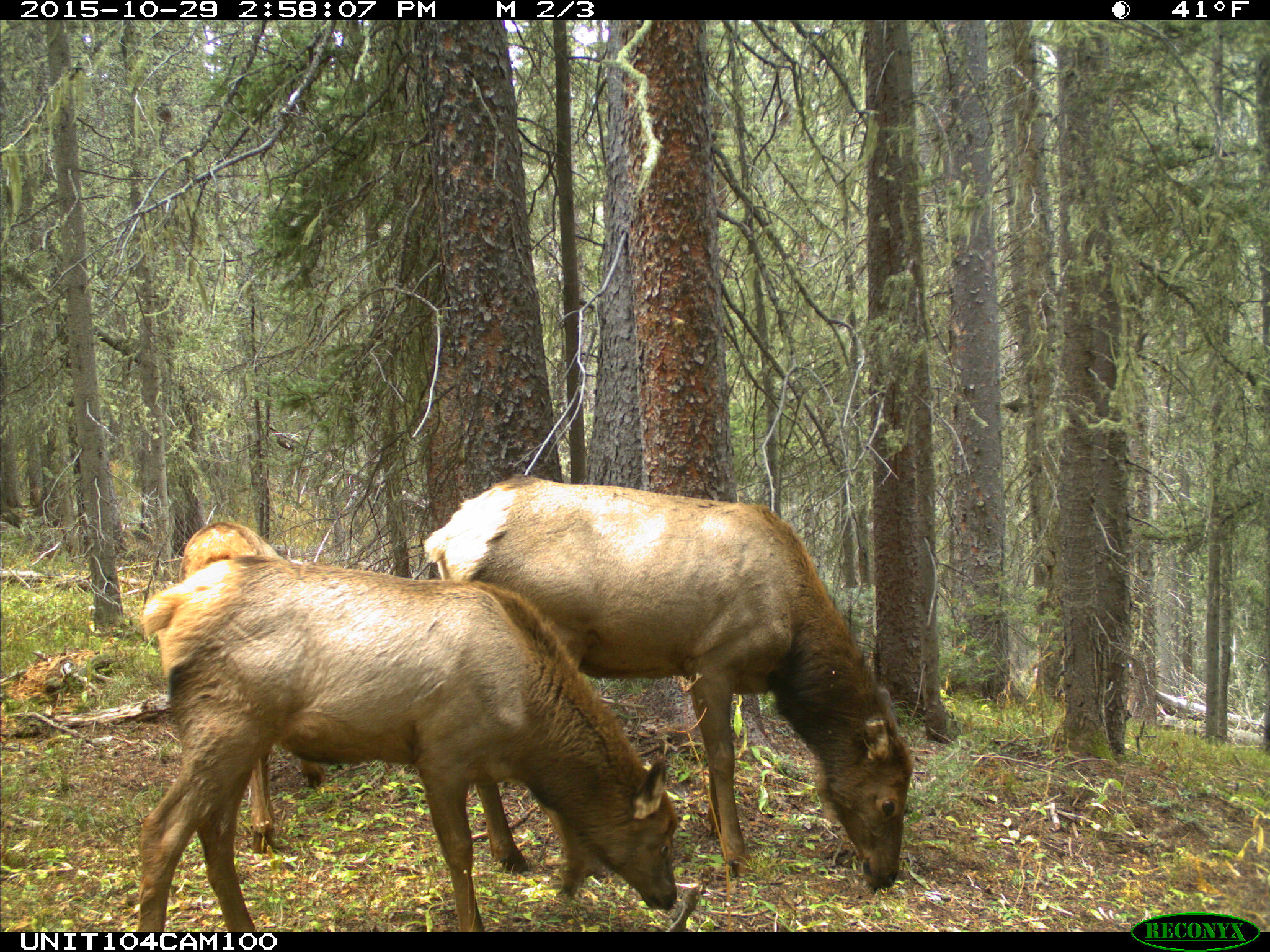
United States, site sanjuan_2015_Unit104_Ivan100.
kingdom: Animalia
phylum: Chordata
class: Mammalia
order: Artiodactyla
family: Cervidae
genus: Cervus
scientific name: Cervus elaphus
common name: red deer